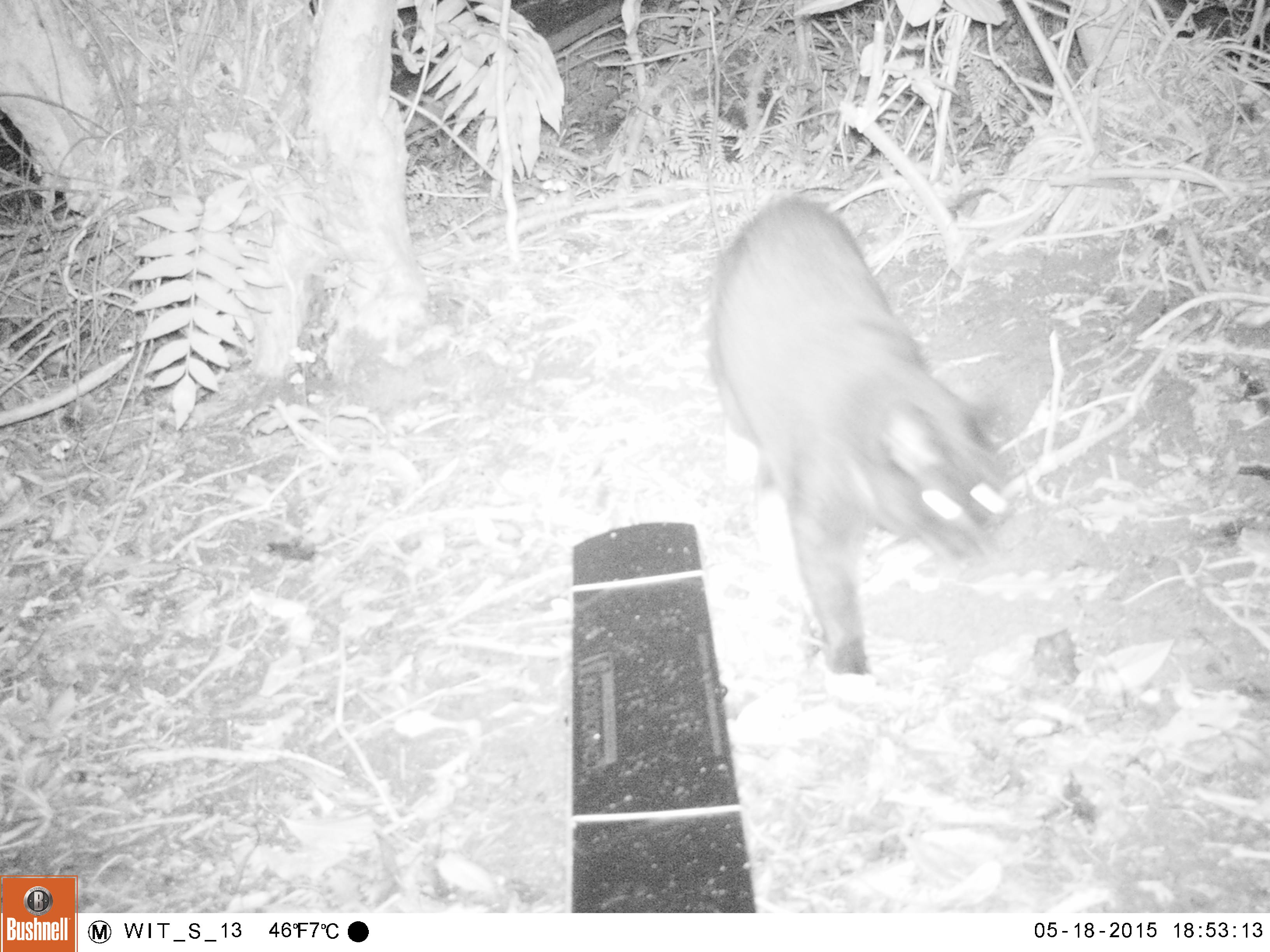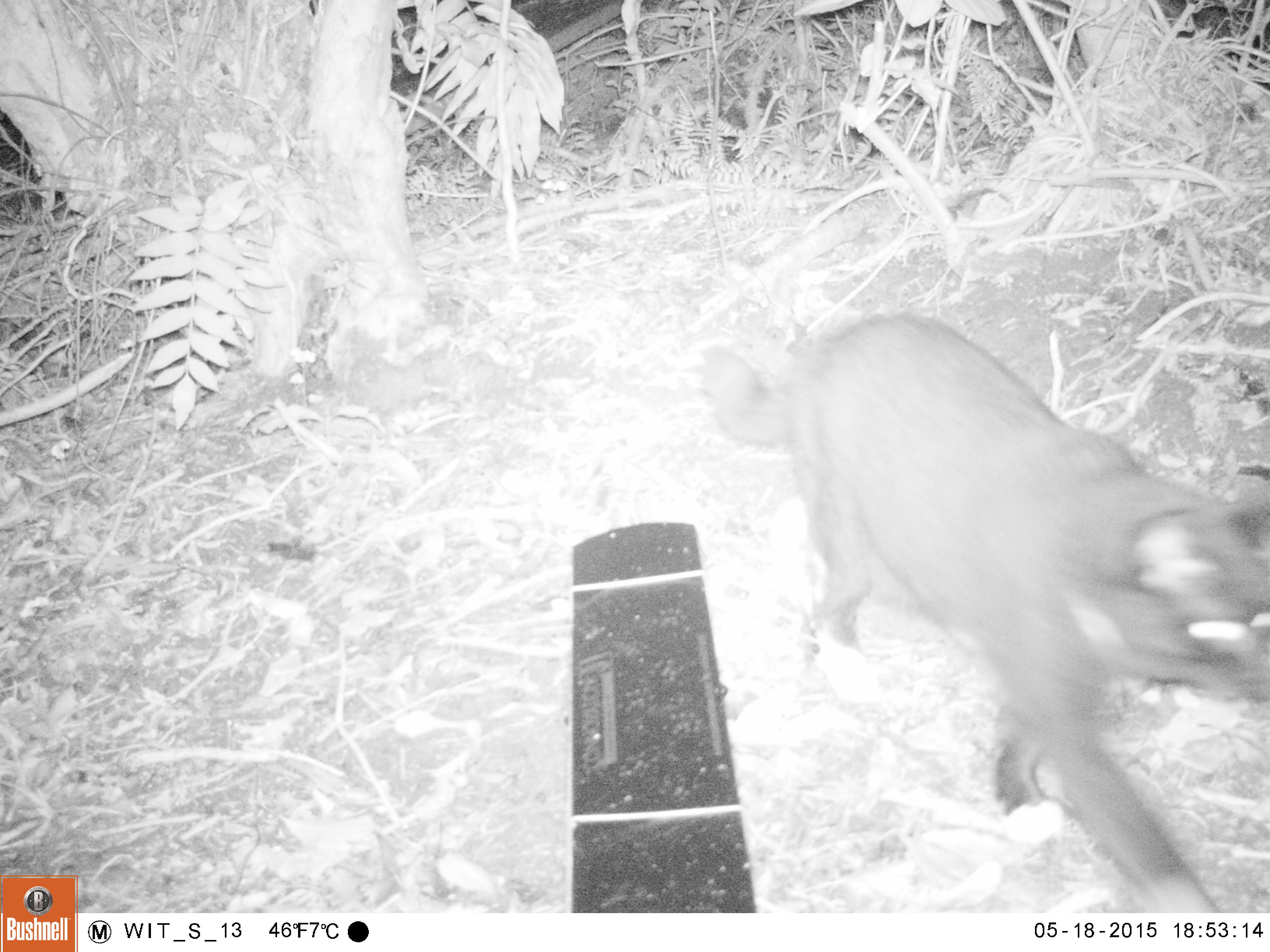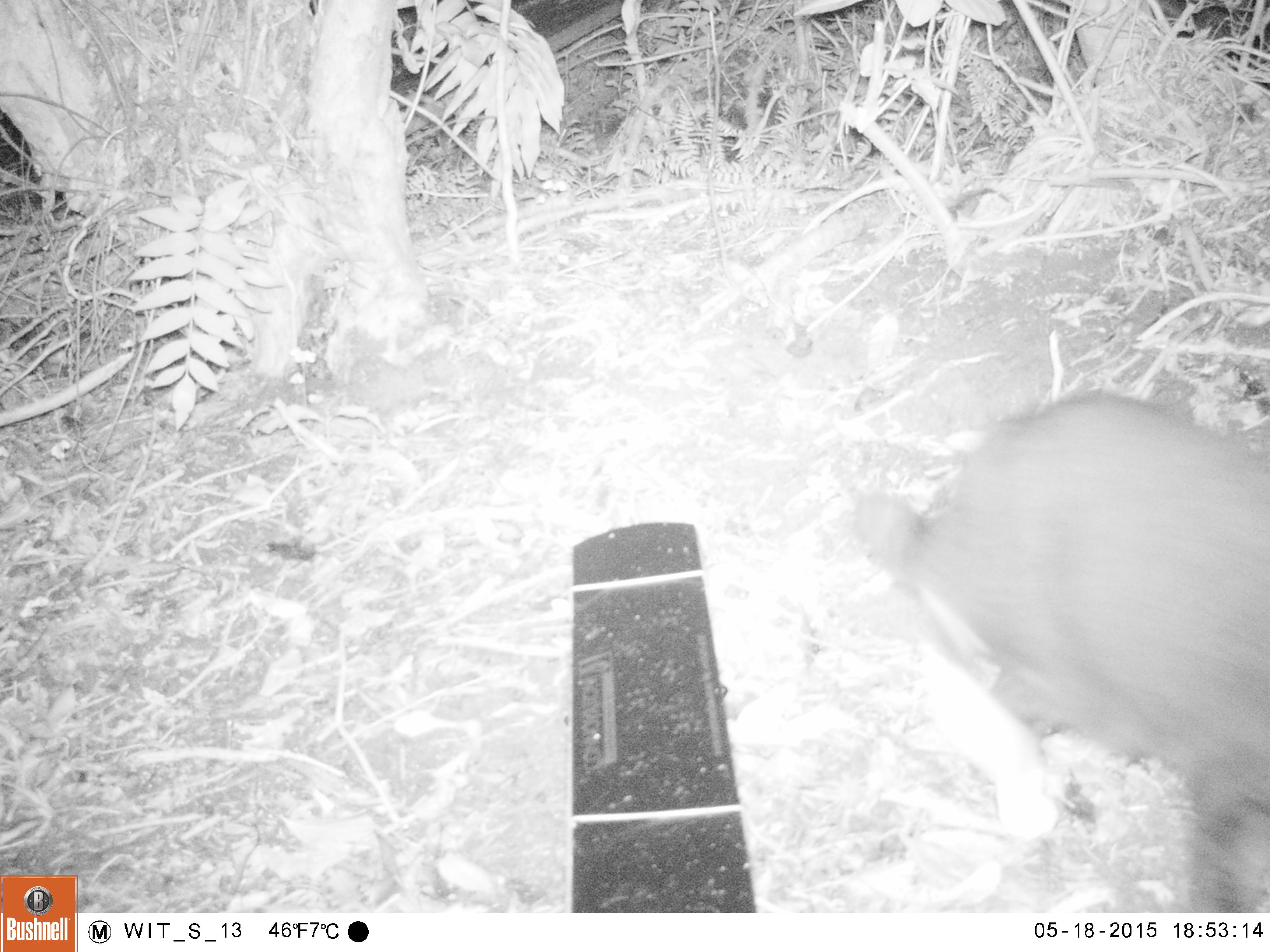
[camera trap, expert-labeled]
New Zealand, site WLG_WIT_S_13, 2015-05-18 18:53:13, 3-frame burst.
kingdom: Animalia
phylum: Chordata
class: Mammalia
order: Carnivora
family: Felidae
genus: Felis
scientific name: Felis catus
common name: domestic cat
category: cat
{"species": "cat (domestic cat) (Felis catus)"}